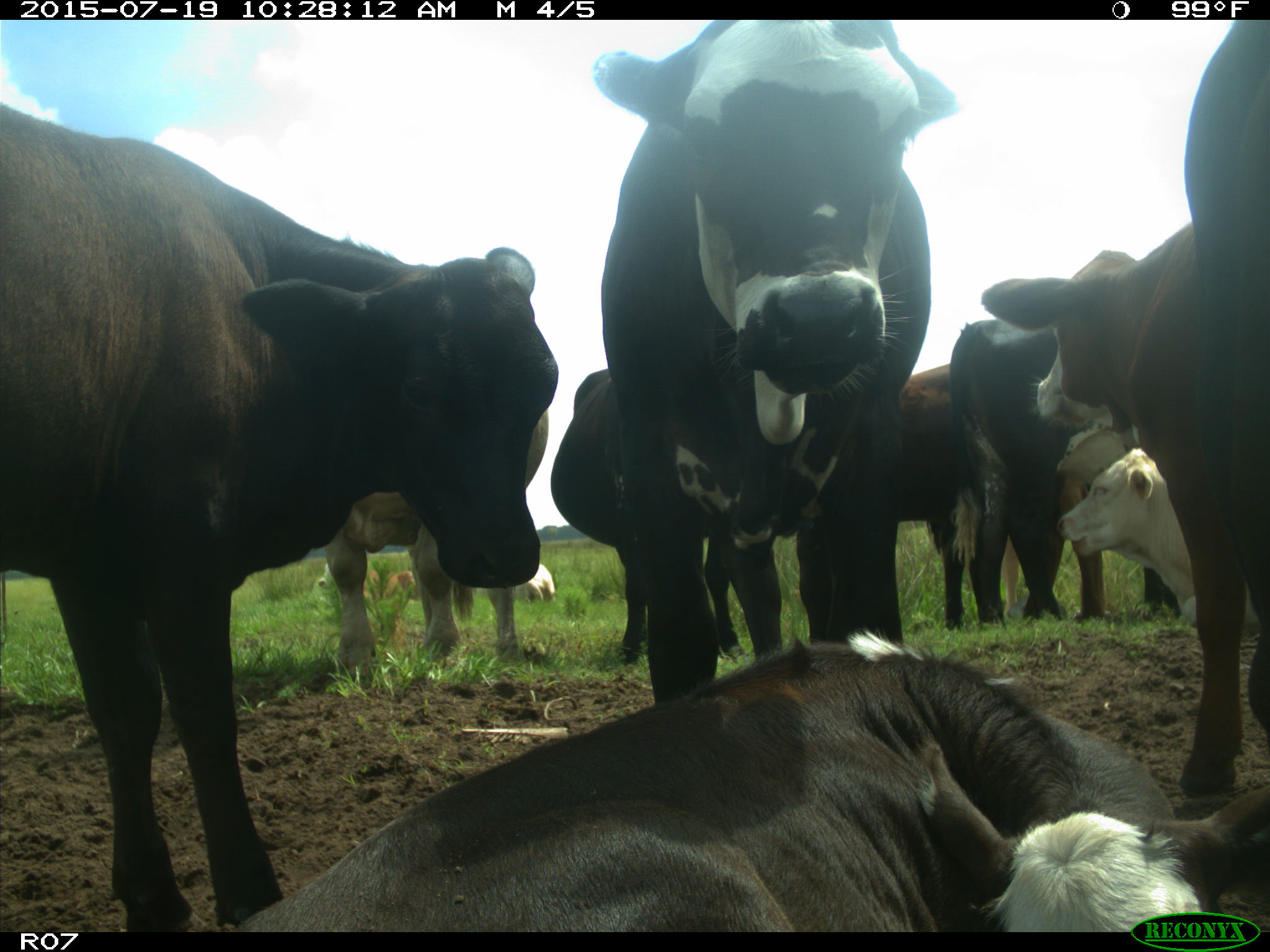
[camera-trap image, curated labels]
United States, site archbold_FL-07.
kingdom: Animalia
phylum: Chordata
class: Mammalia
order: Artiodactyla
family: Bovidae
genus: Bos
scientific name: Bos taurus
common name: domestic cow